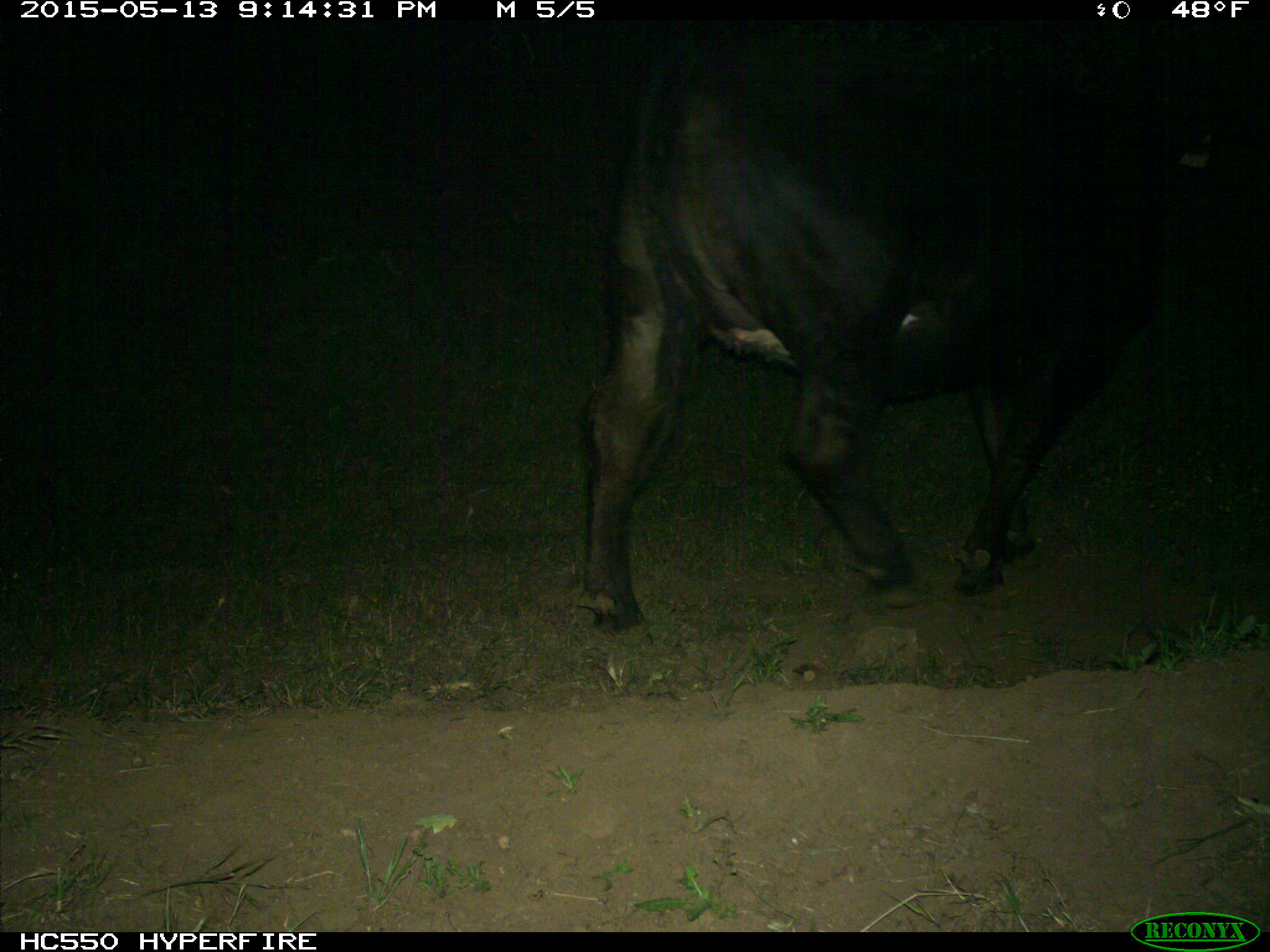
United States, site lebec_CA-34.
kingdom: Animalia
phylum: Chordata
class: Mammalia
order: Artiodactyla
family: Bovidae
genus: Bos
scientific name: Bos taurus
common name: domestic cow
Bos taurus (domestic cow).